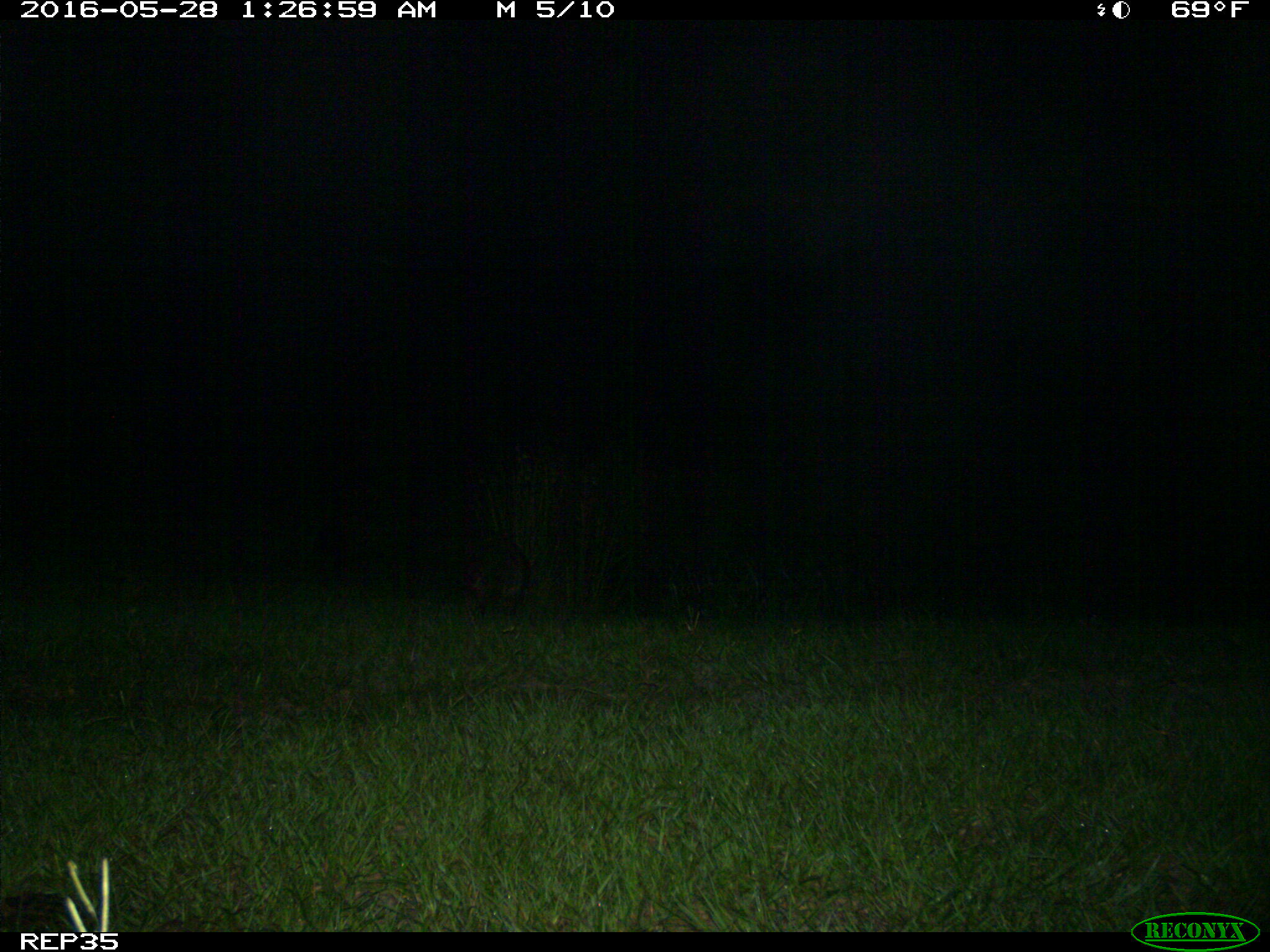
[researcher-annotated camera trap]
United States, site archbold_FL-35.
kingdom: Animalia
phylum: Chordata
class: Mammalia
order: Carnivora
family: Procyonidae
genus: Procyon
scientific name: Procyon lotor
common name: common raccoon